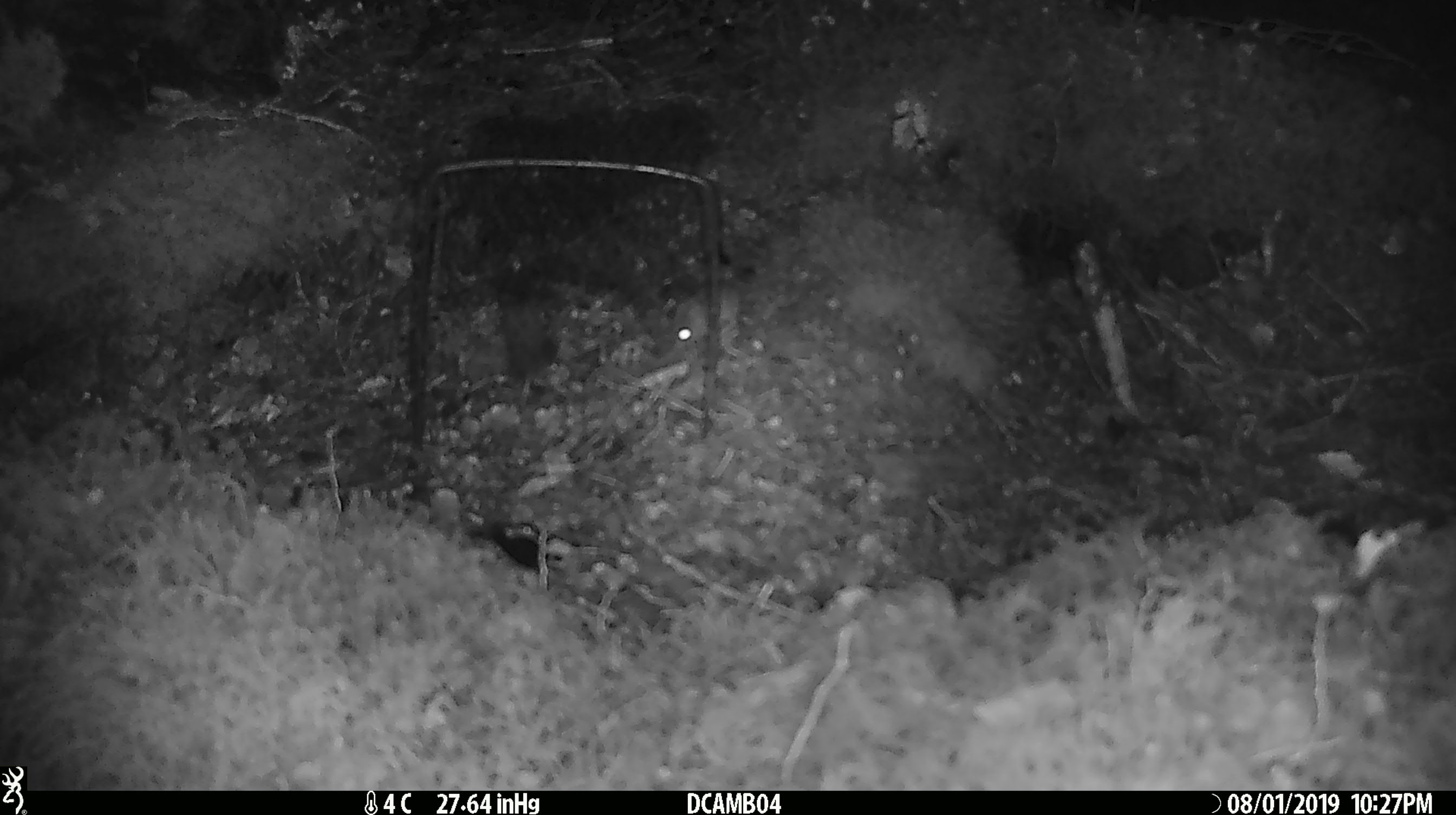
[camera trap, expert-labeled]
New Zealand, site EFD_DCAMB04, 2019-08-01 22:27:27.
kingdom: Animalia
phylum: Chordata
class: Mammalia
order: Rodentia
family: Muridae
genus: Mus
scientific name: Mus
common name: mouse